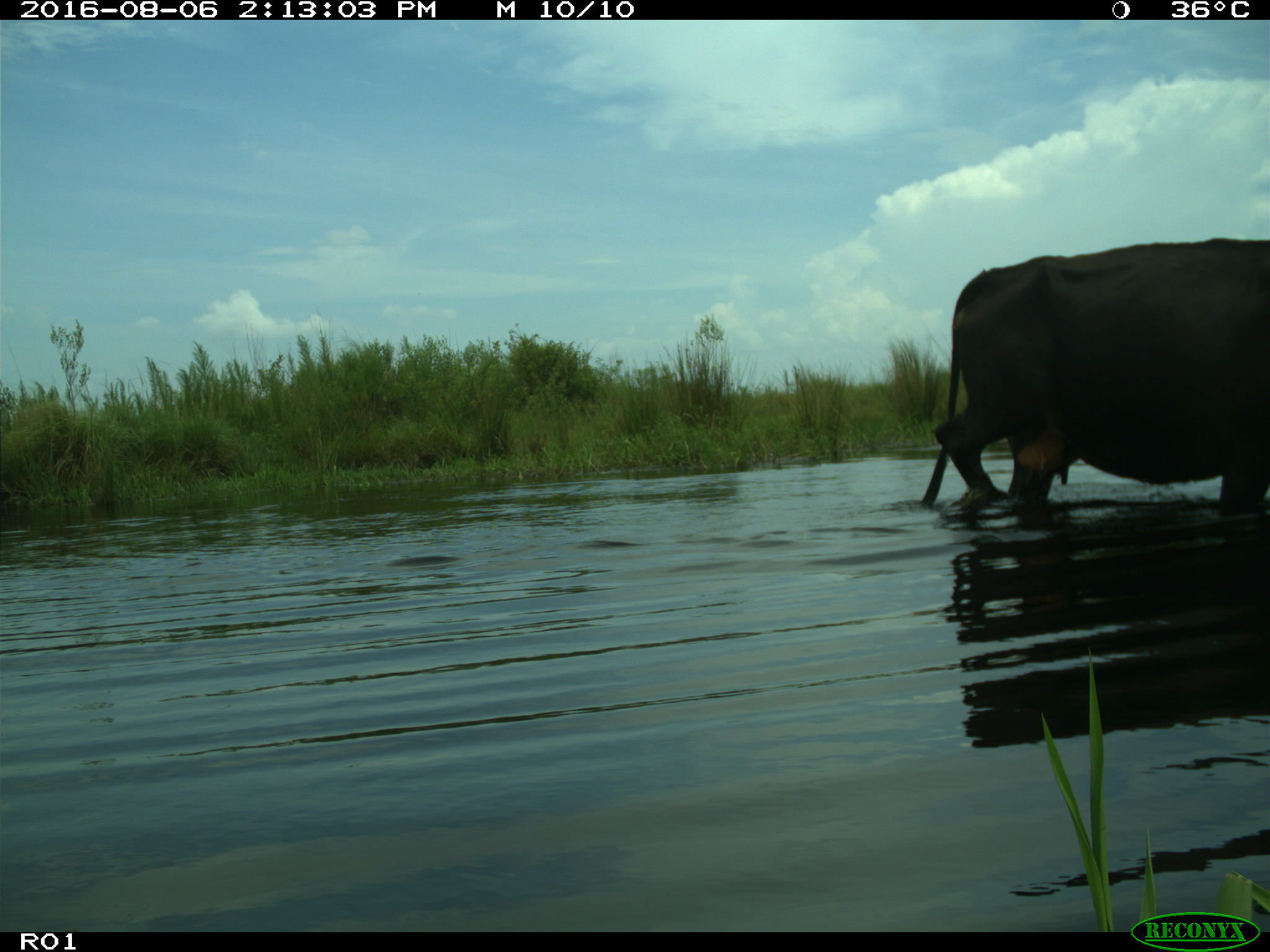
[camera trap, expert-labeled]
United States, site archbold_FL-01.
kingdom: Animalia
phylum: Chordata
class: Mammalia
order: Artiodactyla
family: Bovidae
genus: Bos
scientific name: Bos taurus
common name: domestic cow